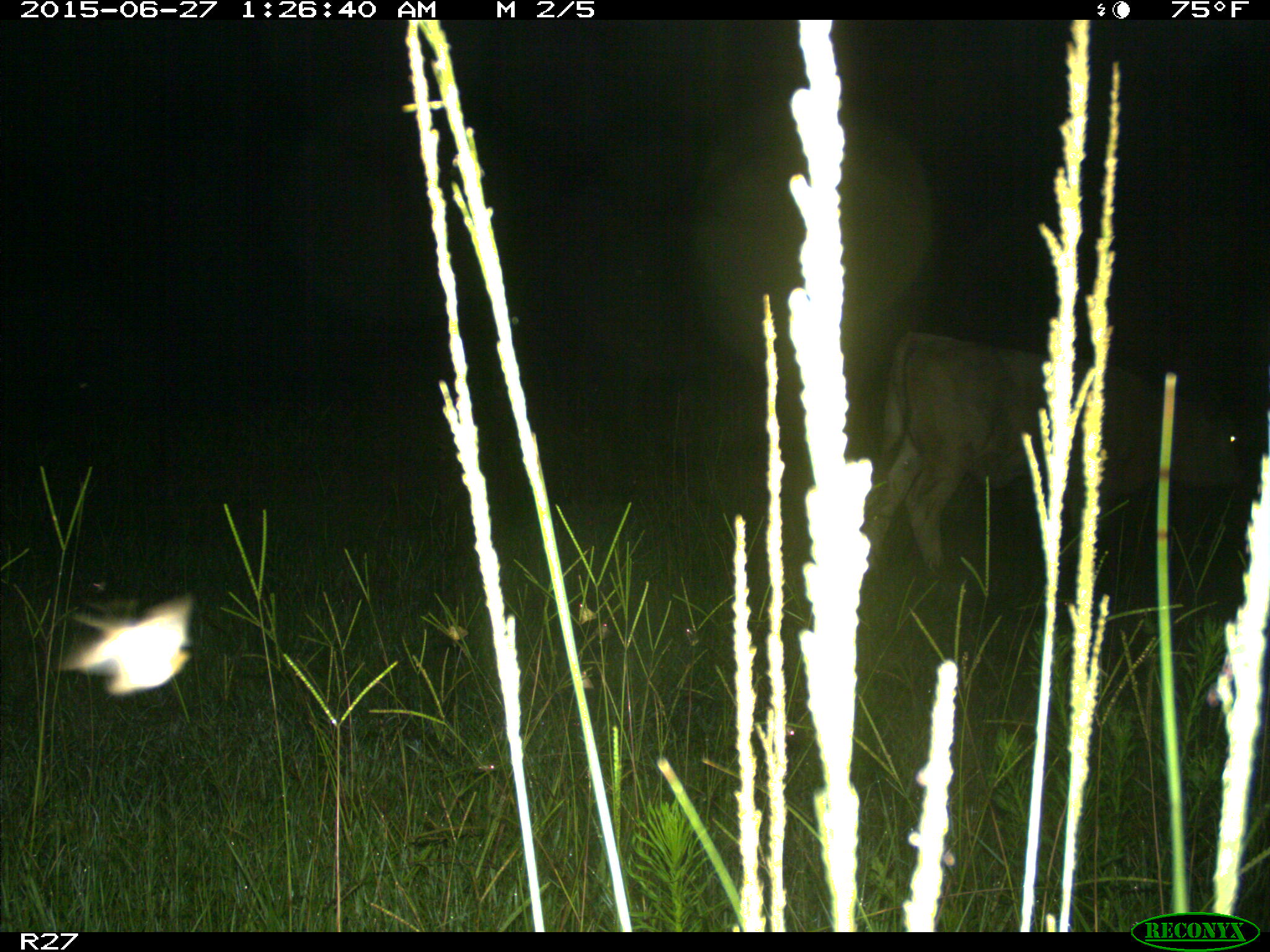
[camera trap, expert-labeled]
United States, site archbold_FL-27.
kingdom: Animalia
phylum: Chordata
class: Mammalia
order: Artiodactyla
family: Bovidae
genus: Bos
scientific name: Bos taurus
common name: domestic cow